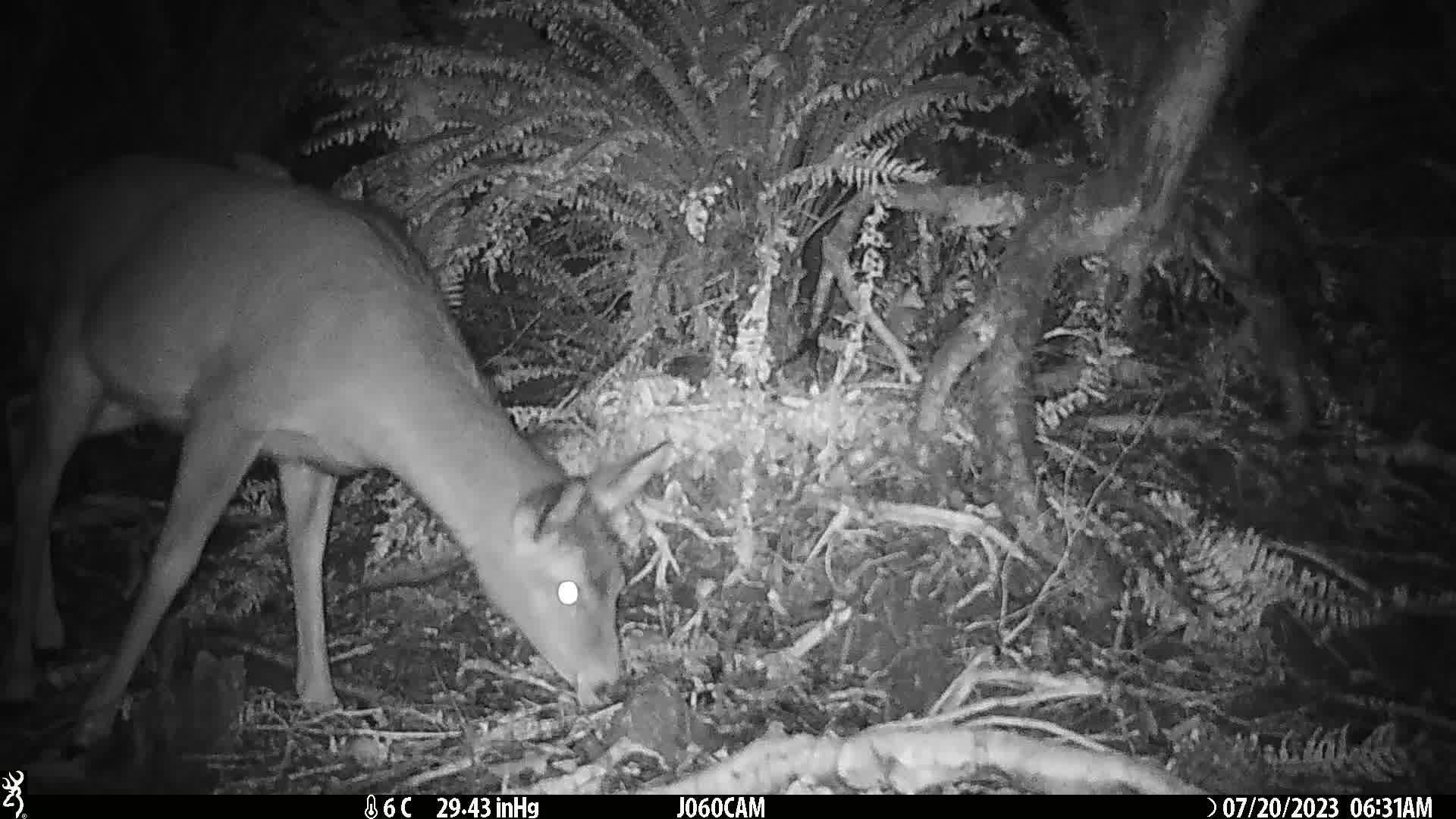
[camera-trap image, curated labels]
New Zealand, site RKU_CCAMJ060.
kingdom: Animalia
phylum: Chordata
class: Mammalia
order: Artiodactyla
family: Cervidae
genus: Odocoileus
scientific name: Odocoileus virginianus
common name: white-tailed deer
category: white tailed deer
White tailed deer (white-tailed deer) (Odocoileus virginianus).